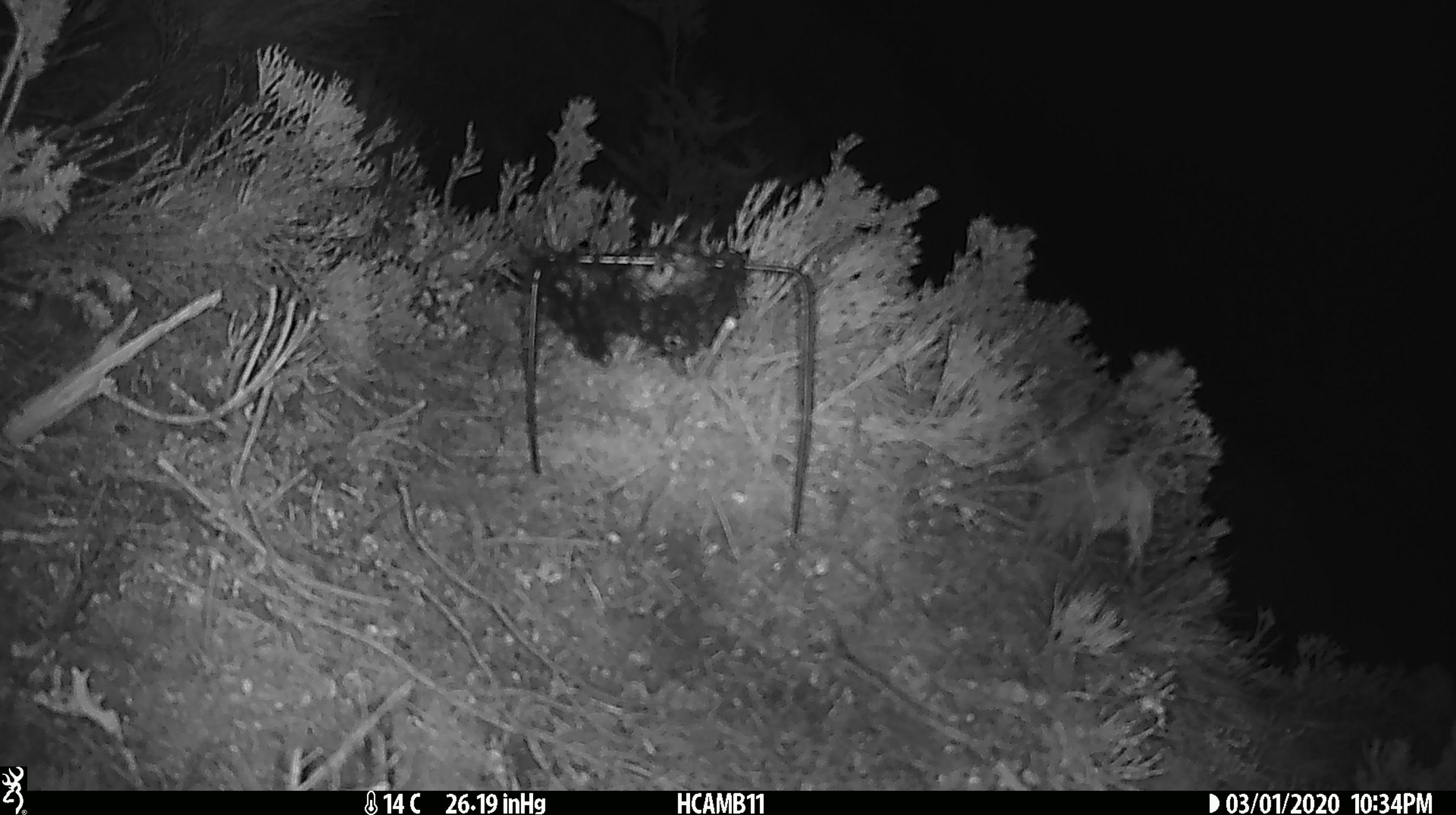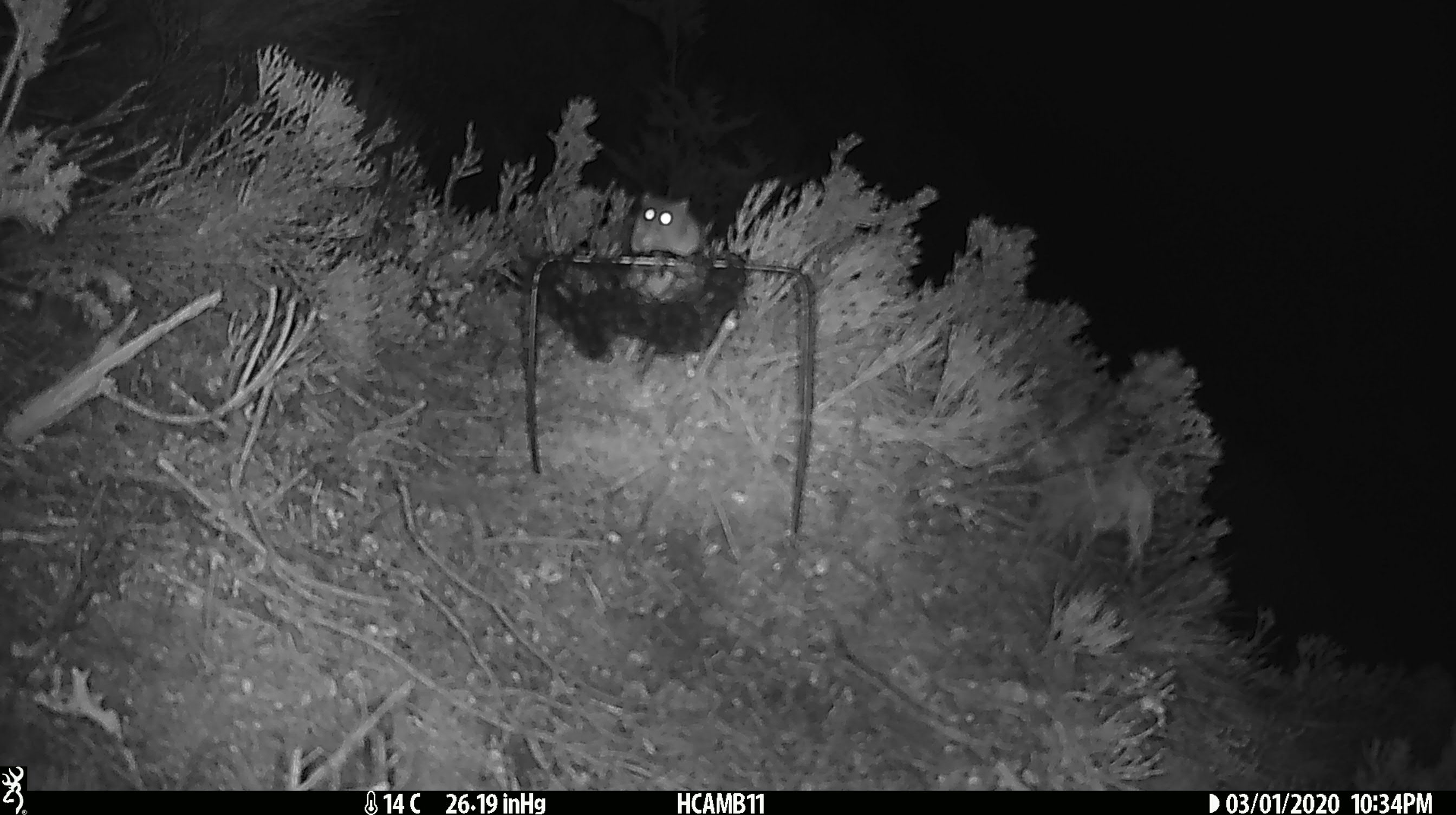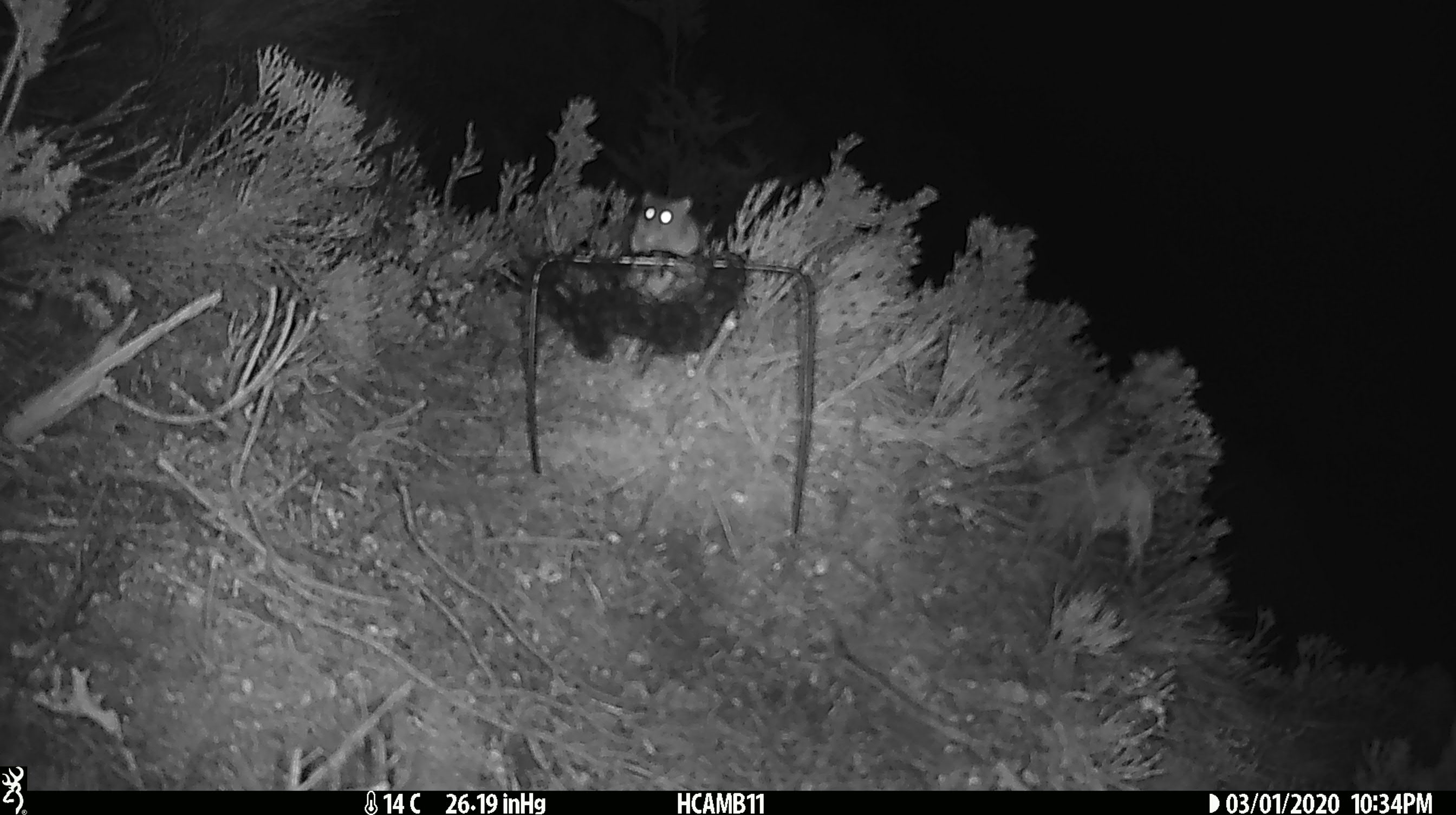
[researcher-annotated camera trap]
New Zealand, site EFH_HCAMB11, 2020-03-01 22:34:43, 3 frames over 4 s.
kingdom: Animalia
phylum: Chordata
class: Mammalia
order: Rodentia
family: Muridae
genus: Mus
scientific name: Mus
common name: mouse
Mouse (Mus).